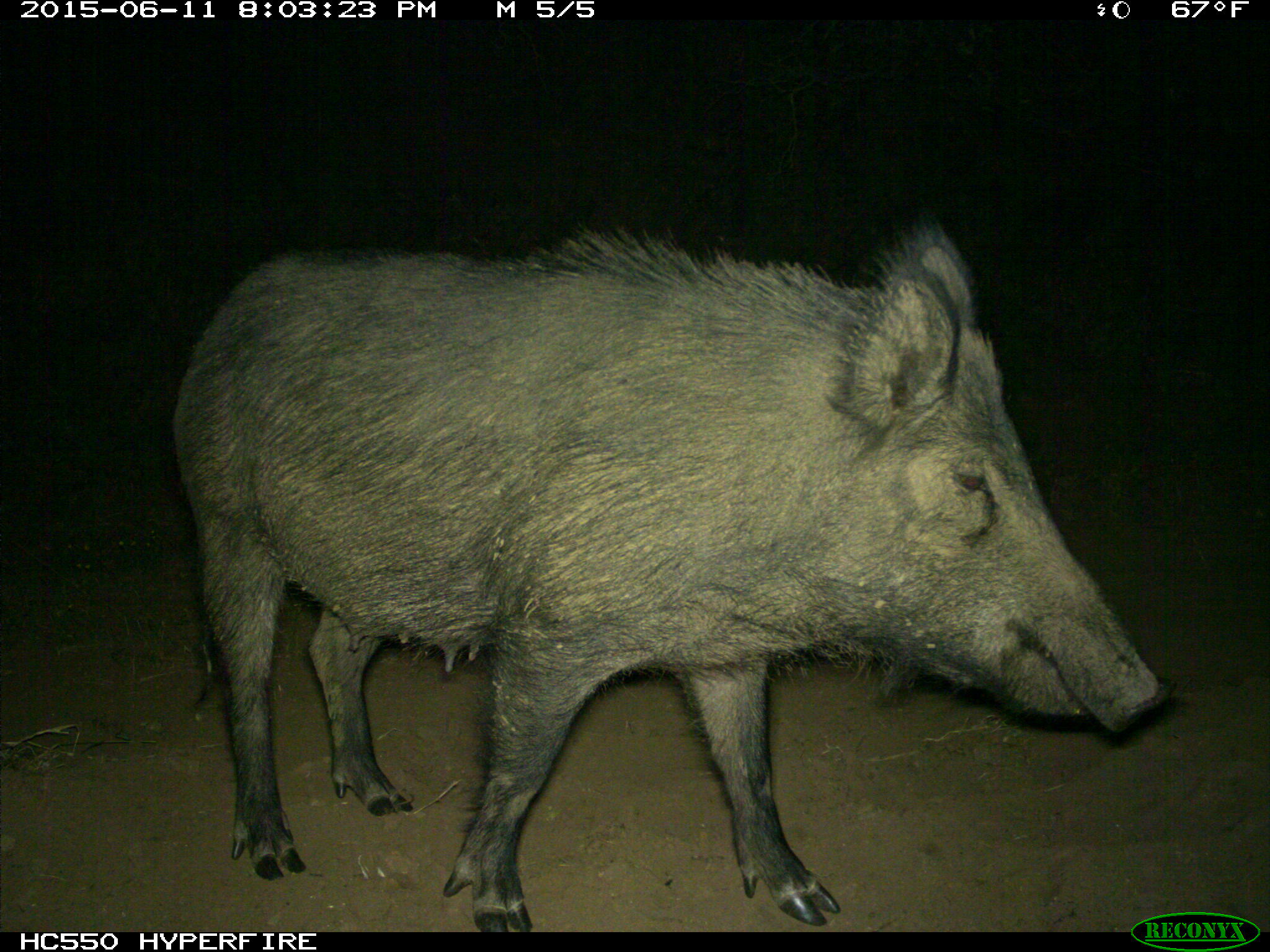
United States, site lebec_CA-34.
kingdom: Animalia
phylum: Chordata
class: Mammalia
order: Artiodactyla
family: Suidae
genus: Sus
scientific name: Sus scrofa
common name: wild boar